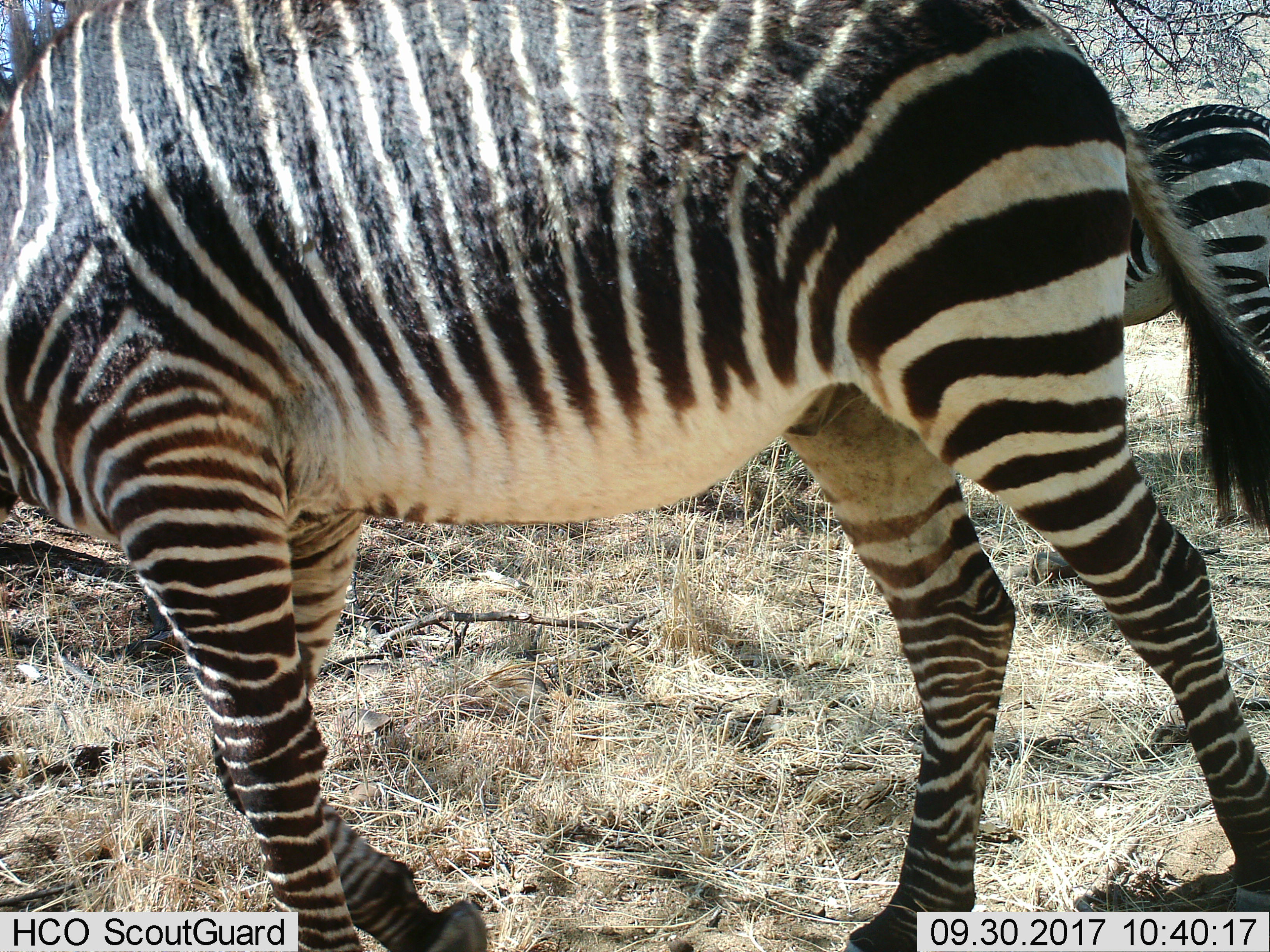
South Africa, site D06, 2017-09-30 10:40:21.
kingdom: Animalia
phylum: Chordata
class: Mammalia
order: Perissodactyla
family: Equidae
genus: Equus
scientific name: Equus zebra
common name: mountain zebra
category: zebramountain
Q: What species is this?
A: Zebramountain (mountain zebra) (Equus zebra).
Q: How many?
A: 2.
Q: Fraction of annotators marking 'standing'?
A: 33%.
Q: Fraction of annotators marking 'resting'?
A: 0%.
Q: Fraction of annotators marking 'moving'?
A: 56%.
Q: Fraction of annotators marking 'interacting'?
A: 0%.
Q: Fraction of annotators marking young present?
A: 0%.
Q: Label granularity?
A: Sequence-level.